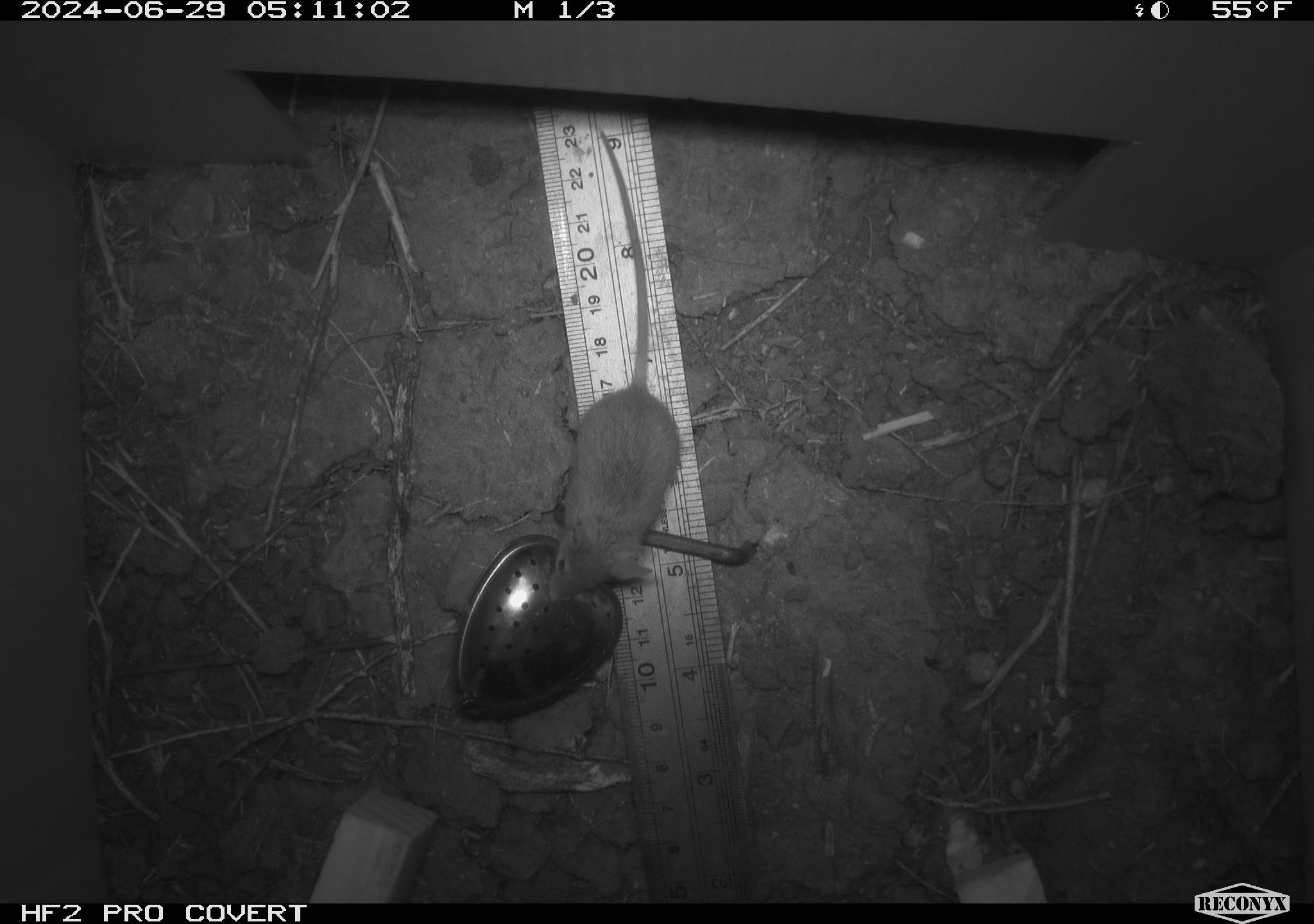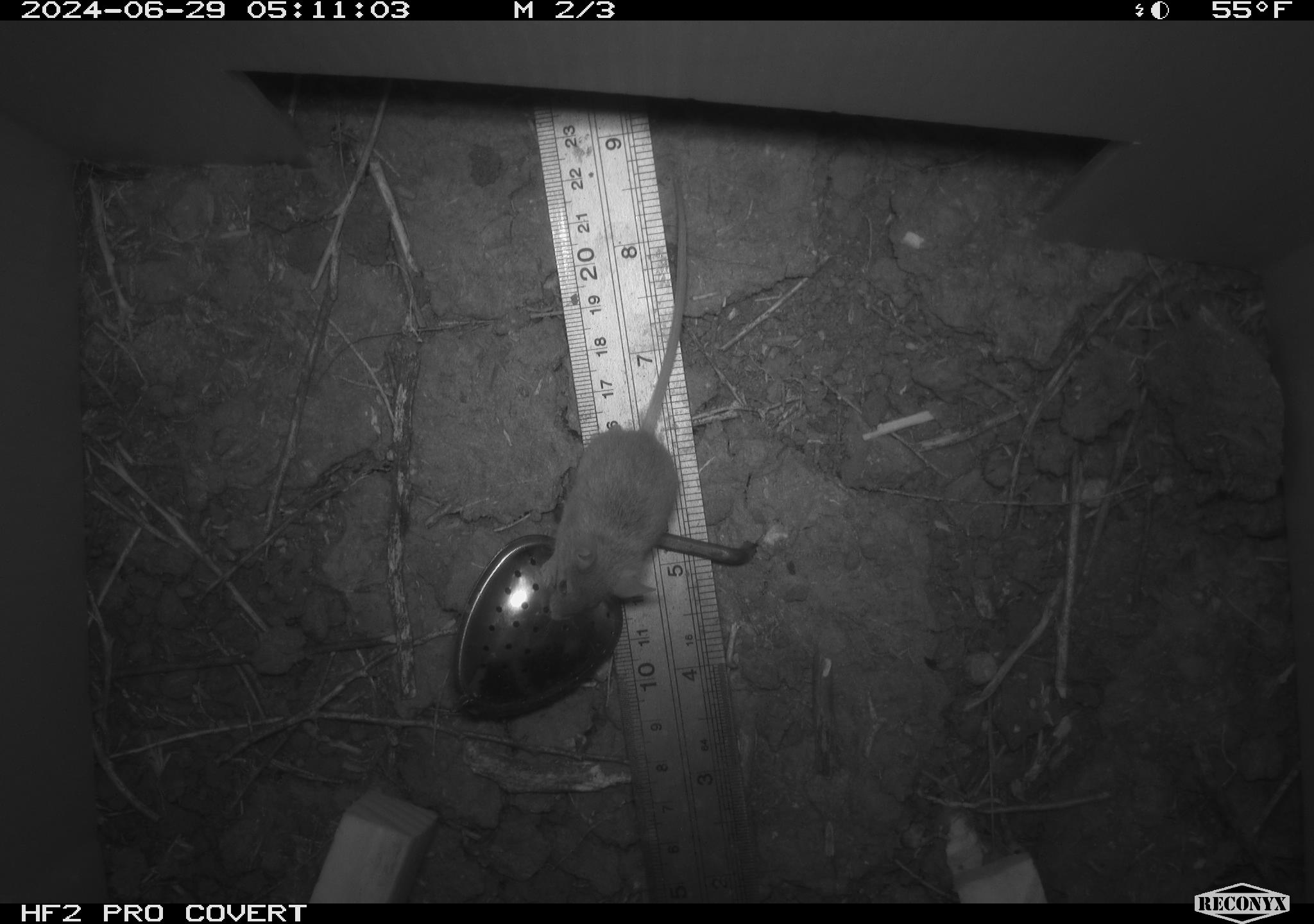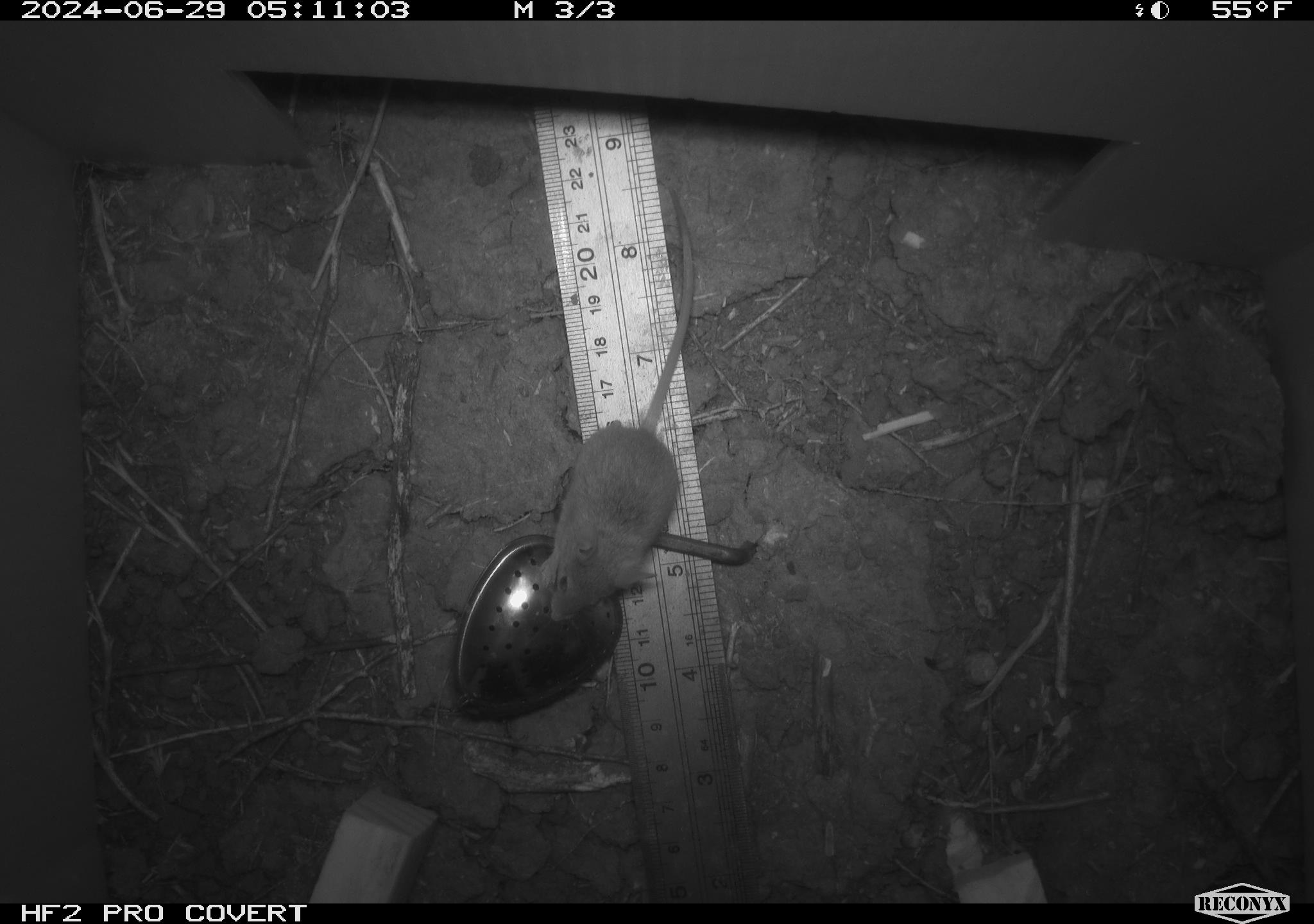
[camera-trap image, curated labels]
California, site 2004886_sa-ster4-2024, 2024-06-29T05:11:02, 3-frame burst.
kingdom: Animalia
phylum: Chordata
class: Mammalia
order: Rodentia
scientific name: Rodentia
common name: mouse species